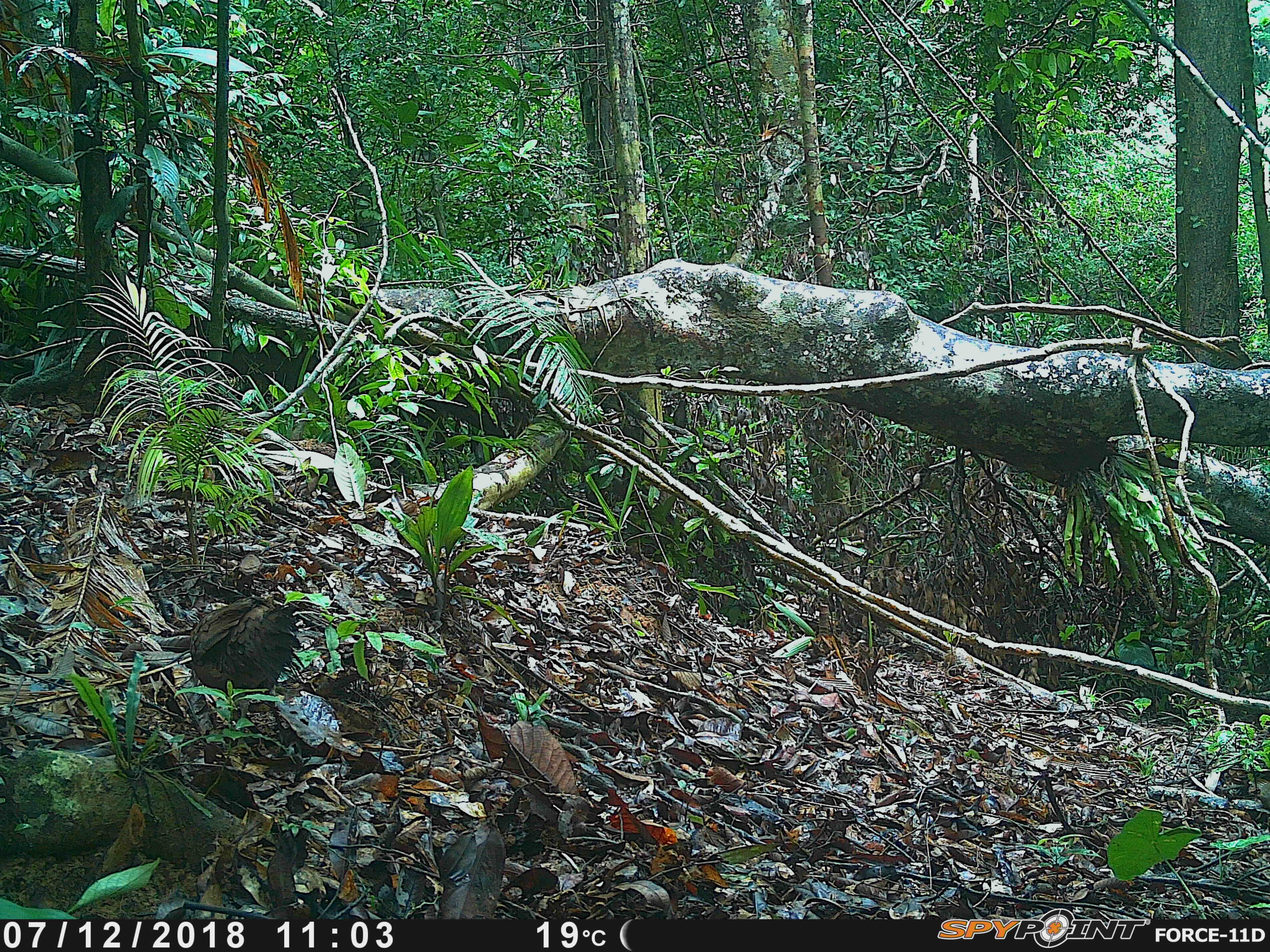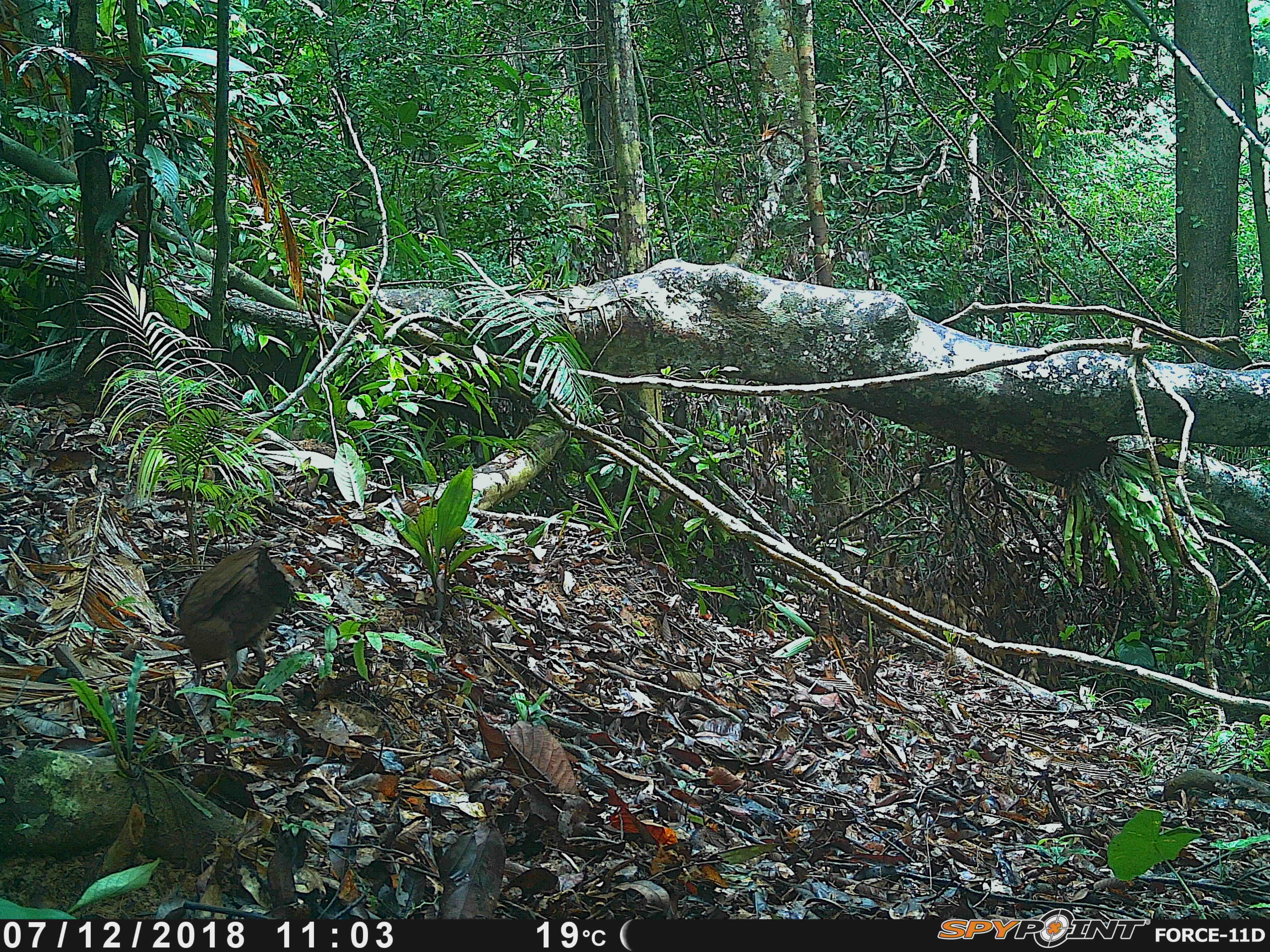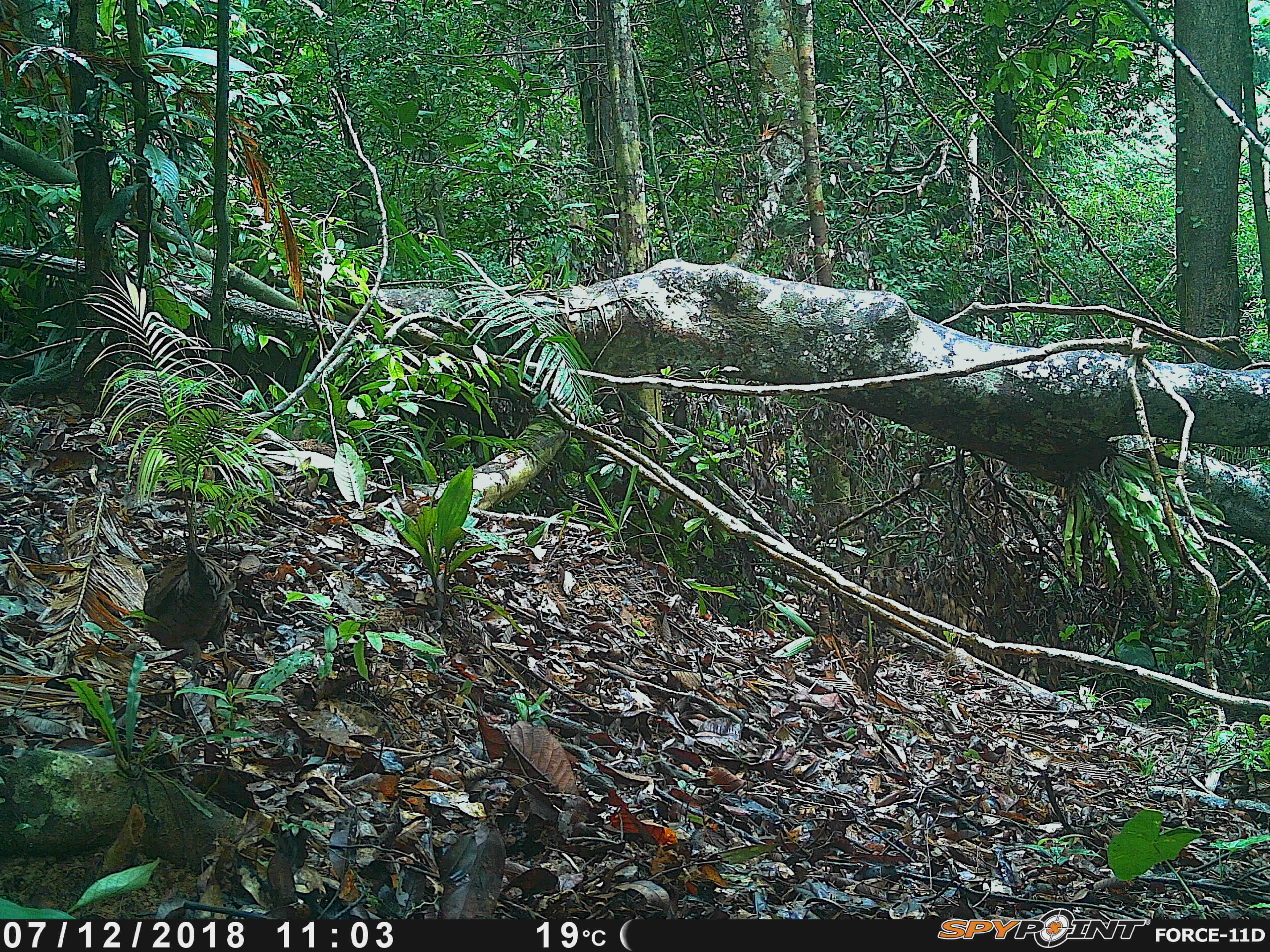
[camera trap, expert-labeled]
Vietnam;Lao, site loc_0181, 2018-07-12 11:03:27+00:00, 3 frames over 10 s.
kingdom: Animalia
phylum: Chordata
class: Aves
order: Galliformes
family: Phasianidae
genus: Gallus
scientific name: Gallus gallus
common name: red junglefowl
Red junglefowl (Gallus gallus). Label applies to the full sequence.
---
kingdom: Animalia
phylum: Chordata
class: Mammalia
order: Rodentia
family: Sciuridae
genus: Dremomys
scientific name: Dremomys rufigenis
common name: red-cheeked squirrel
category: red cheeked squirrel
Red cheeked squirrel (red-cheeked squirrel) (Dremomys rufigenis). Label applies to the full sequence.